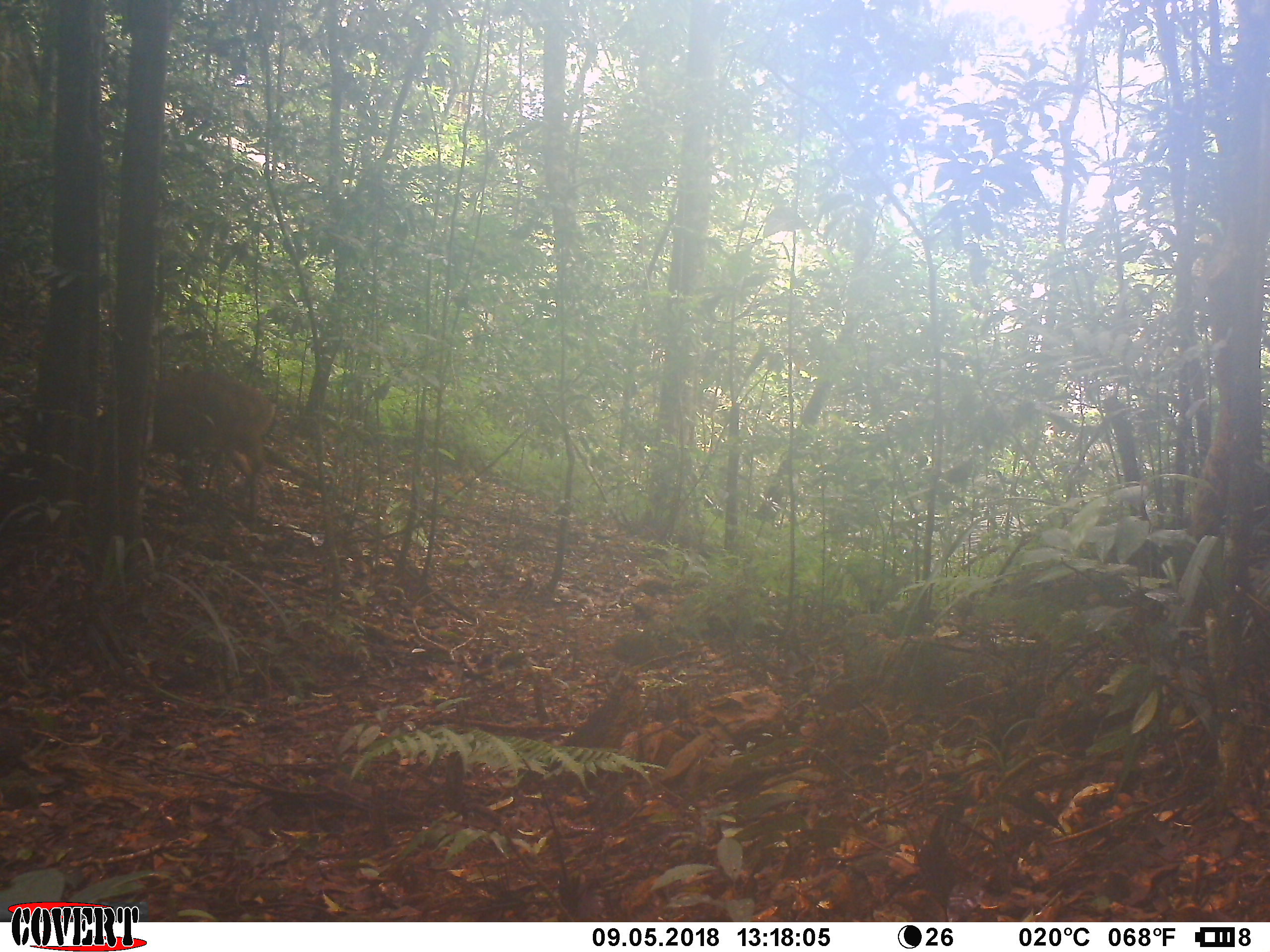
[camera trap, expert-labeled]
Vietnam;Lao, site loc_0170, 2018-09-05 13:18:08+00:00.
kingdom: Animalia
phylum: Chordata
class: Mammalia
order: Artiodactyla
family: Cervidae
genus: Muntiacus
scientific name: Muntiacus vuquangensis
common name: large-antlered muntjac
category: large antlered muntjac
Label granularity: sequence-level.